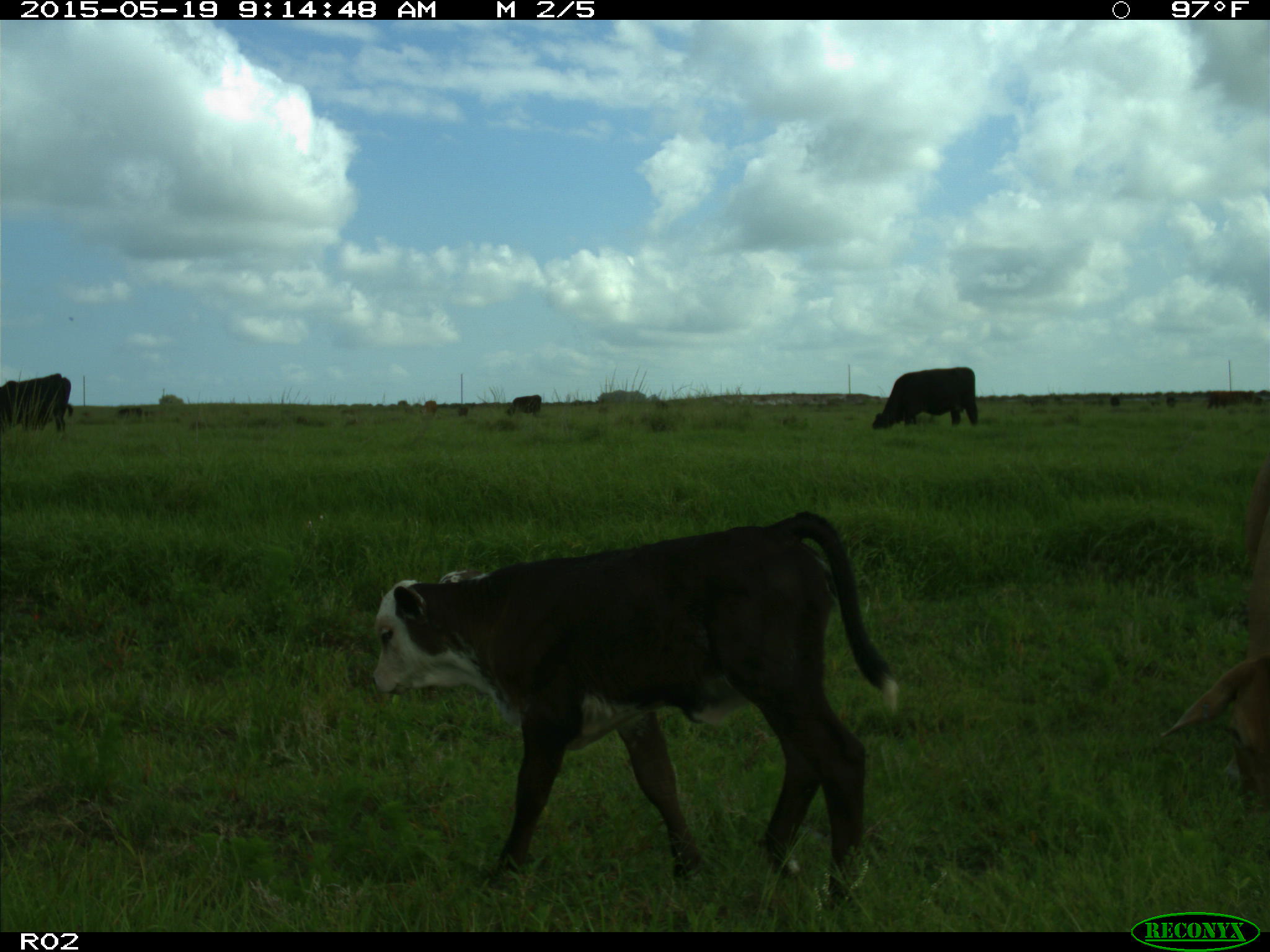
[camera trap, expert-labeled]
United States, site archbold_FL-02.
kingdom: Animalia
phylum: Chordata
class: Mammalia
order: Artiodactyla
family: Bovidae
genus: Bos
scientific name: Bos taurus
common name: domestic cow